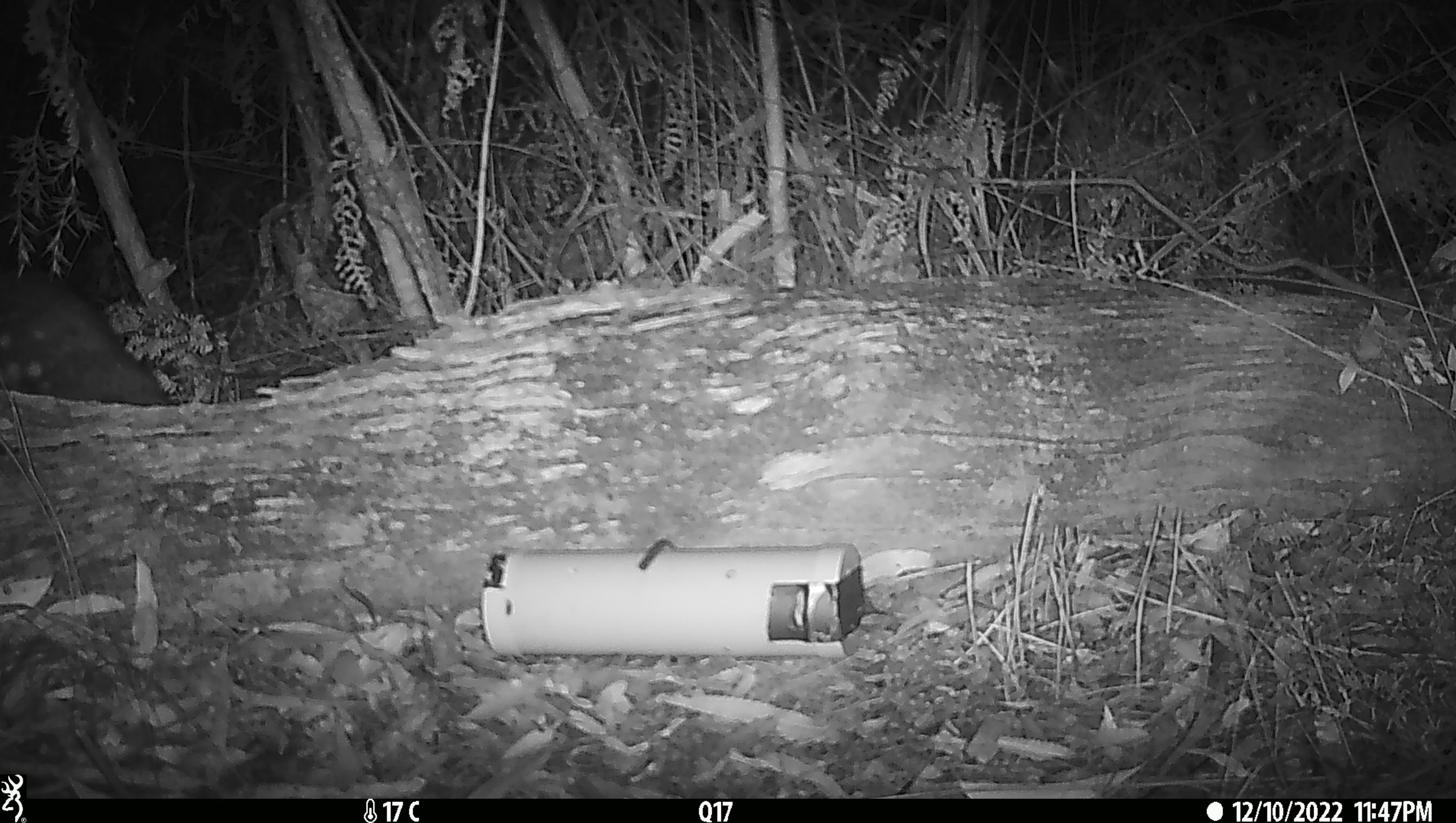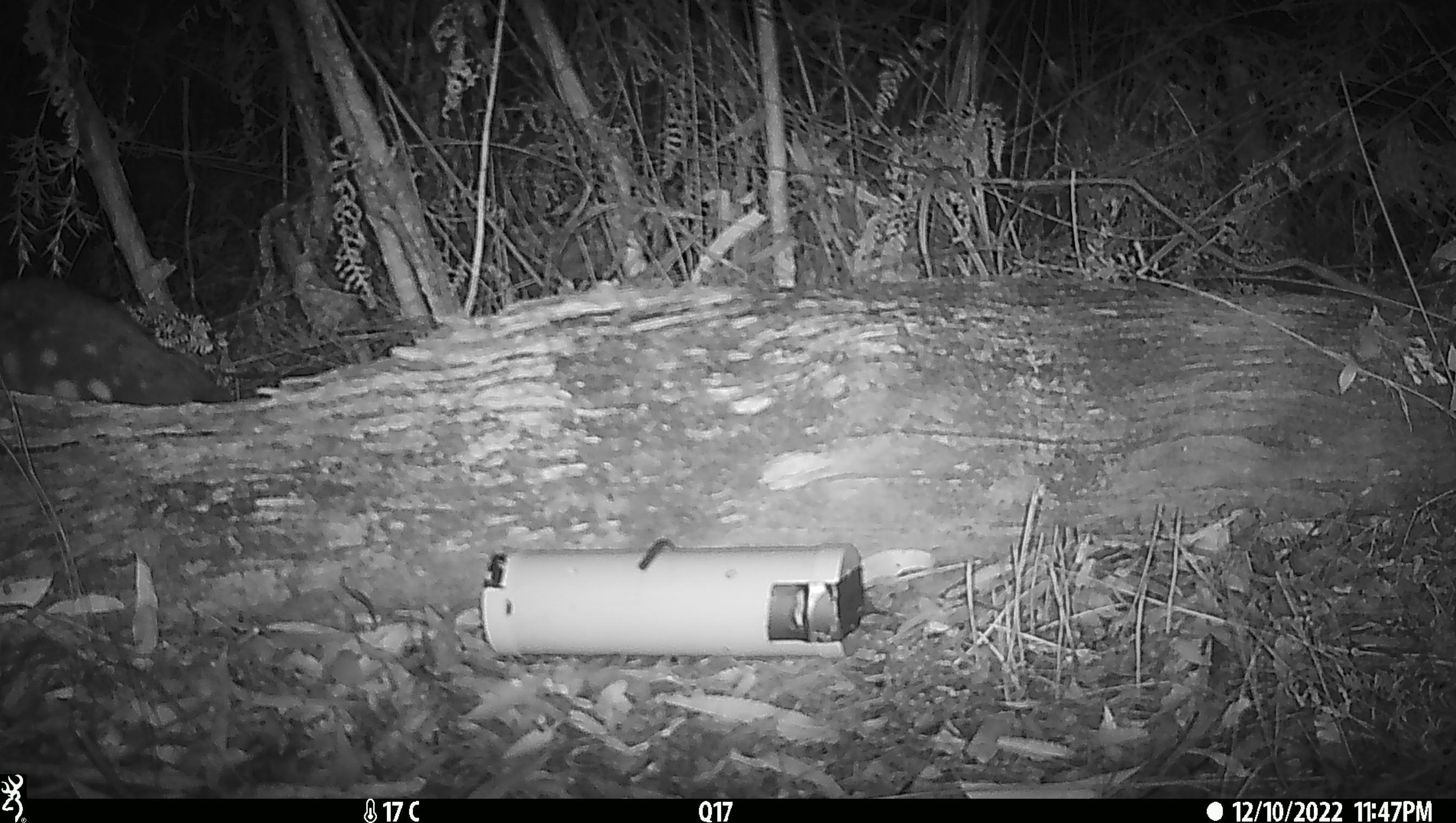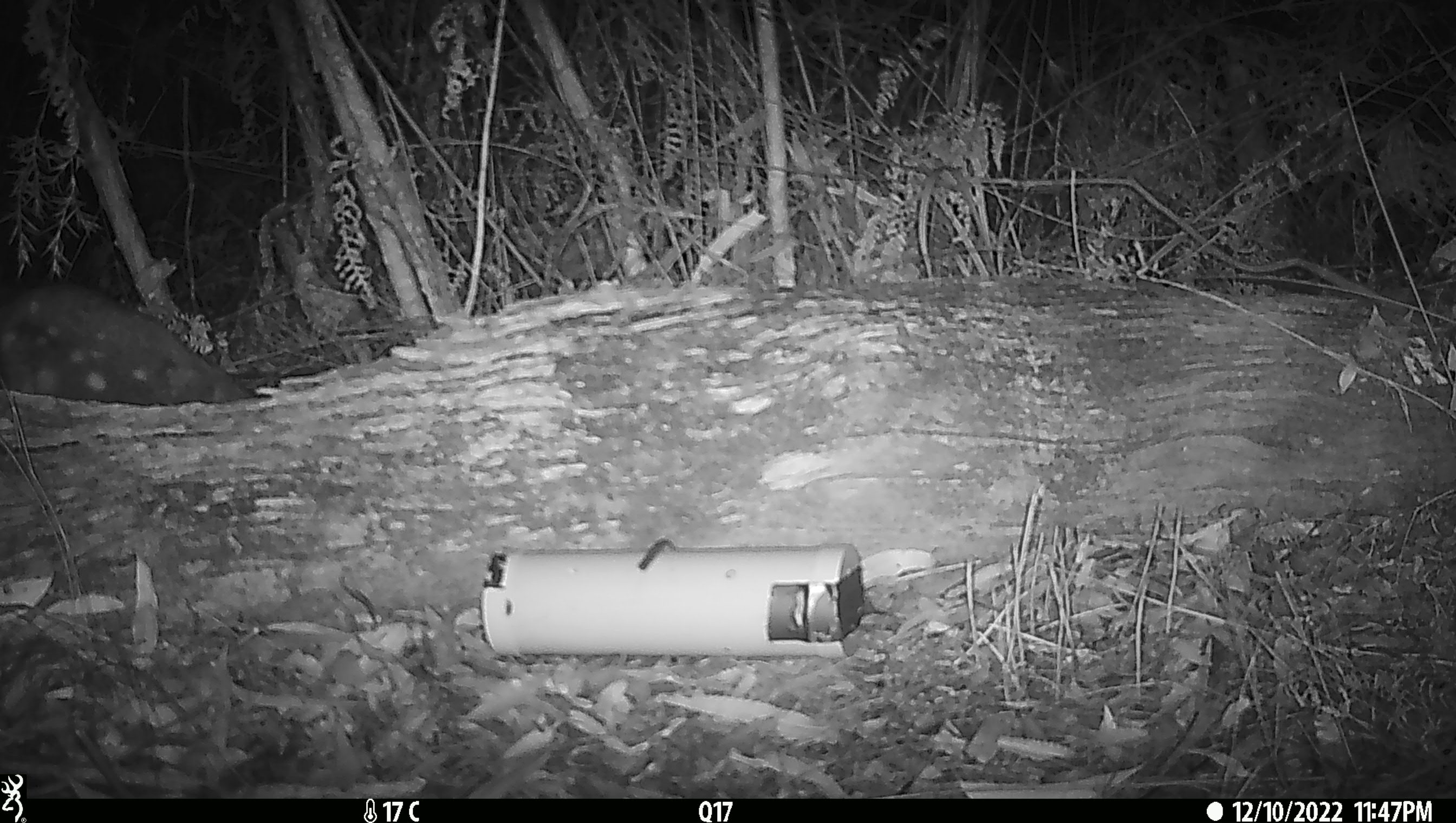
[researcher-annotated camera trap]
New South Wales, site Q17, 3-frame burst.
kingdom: Animalia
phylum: Chordata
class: Mammalia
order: Dasyuromorphia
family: Dasyuridae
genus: Dasyurus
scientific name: Dasyurus maculatus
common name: spotted-tailed quoll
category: quoll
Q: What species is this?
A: Quoll (spotted-tailed quoll) (Dasyurus maculatus).